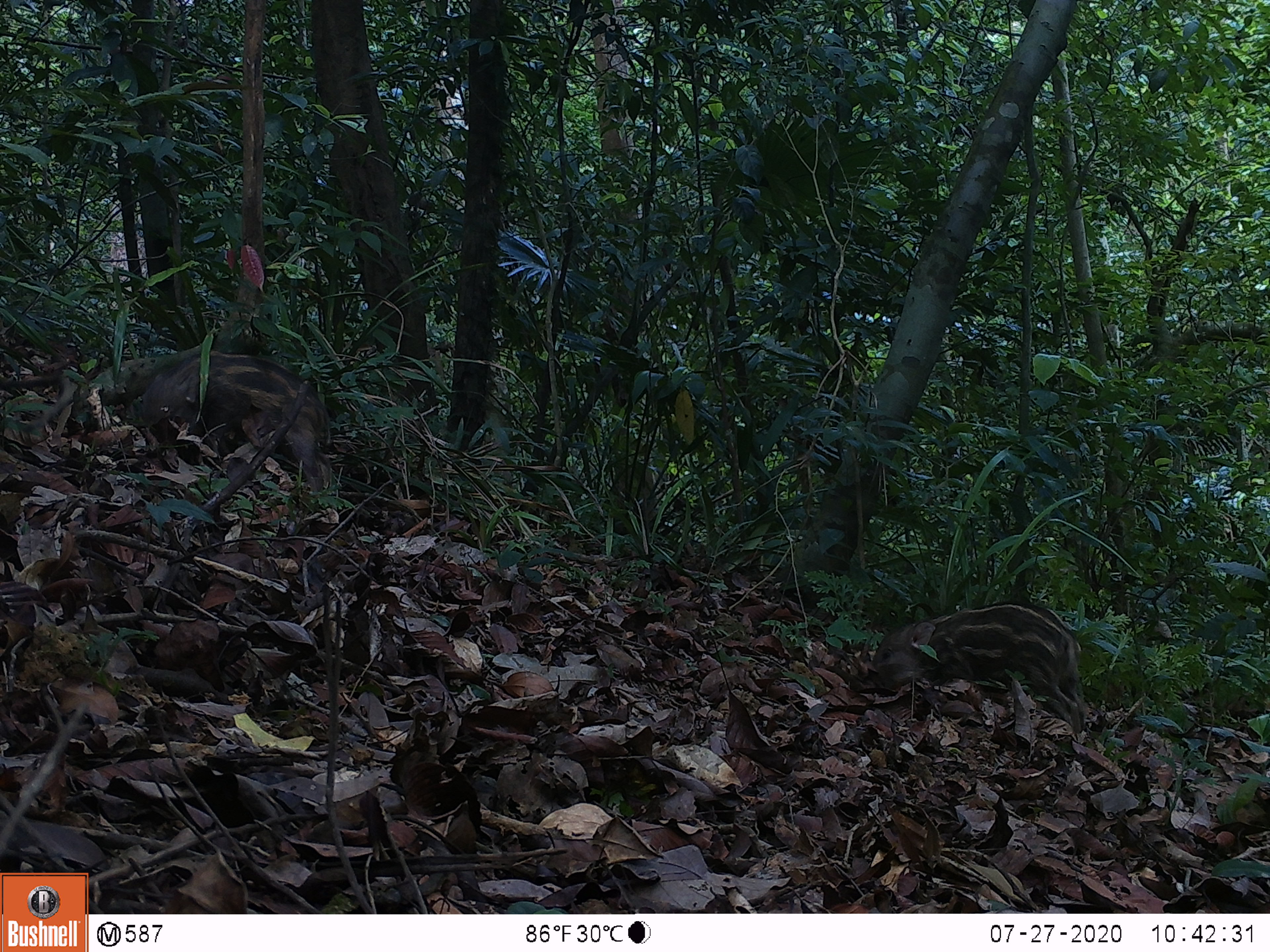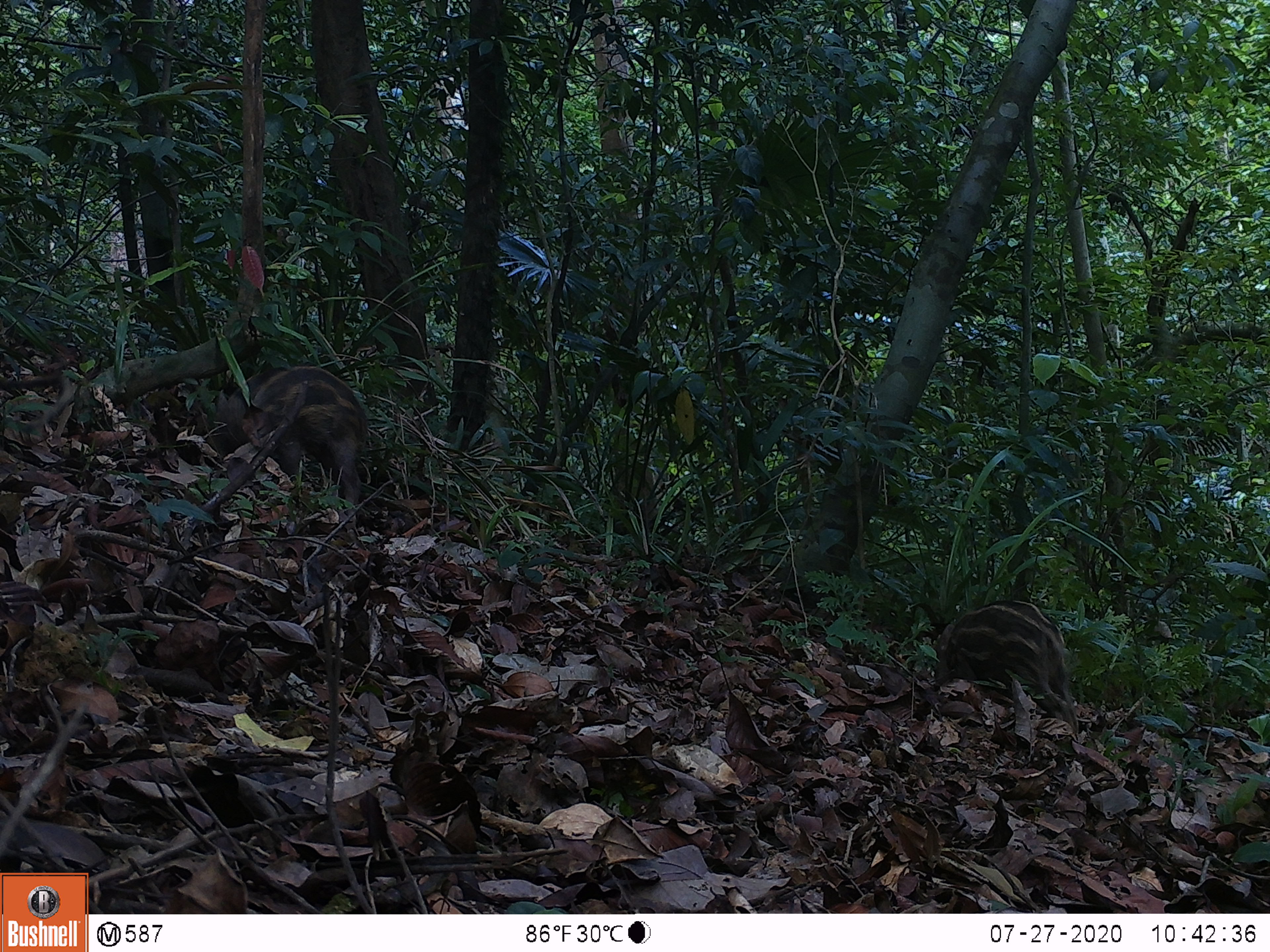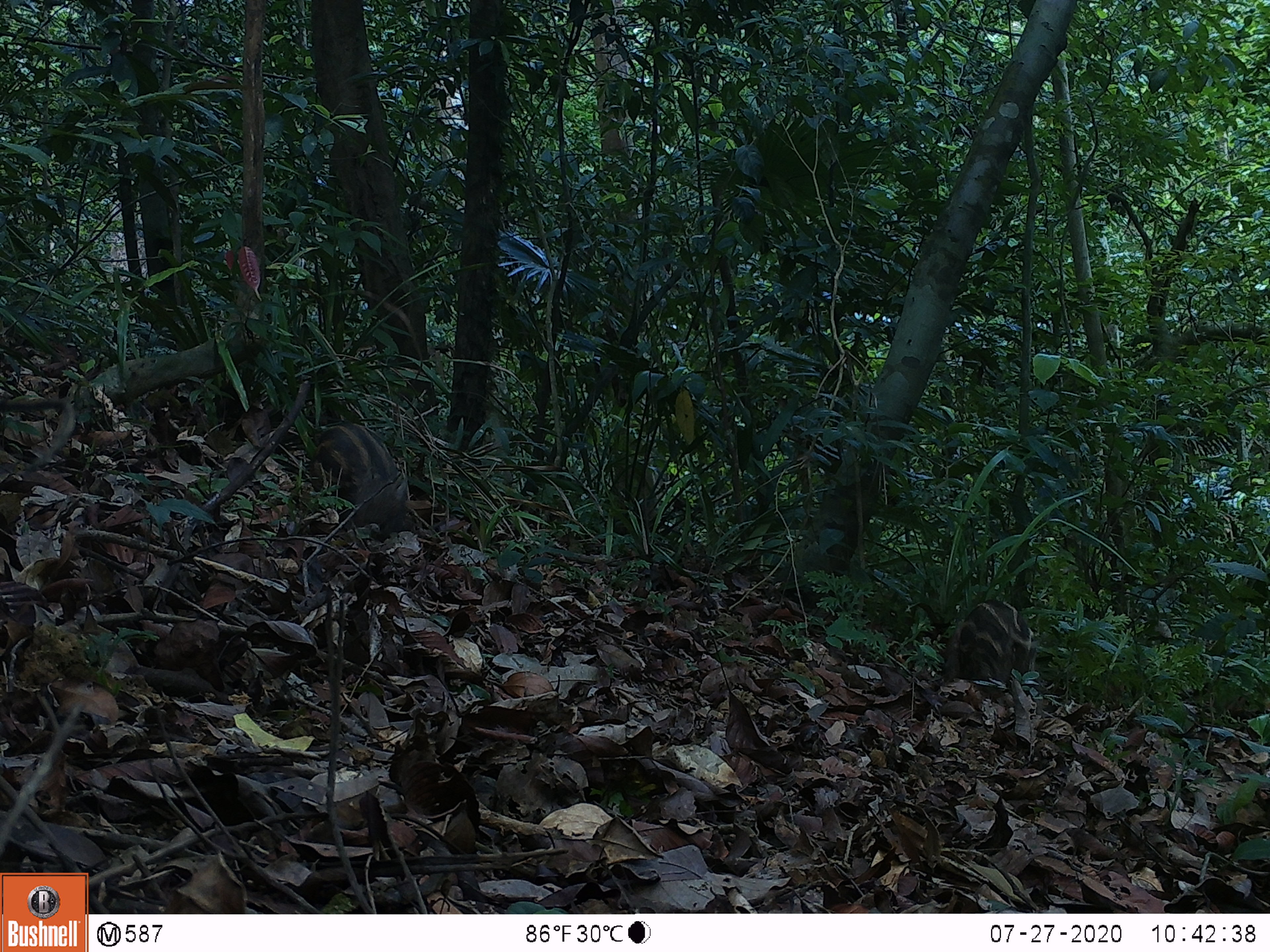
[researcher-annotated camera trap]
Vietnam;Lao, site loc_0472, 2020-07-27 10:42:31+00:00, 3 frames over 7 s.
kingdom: Animalia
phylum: Chordata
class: Mammalia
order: Artiodactyla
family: Suidae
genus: Sus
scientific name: Sus scrofa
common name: eurasian wild pig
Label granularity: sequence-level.